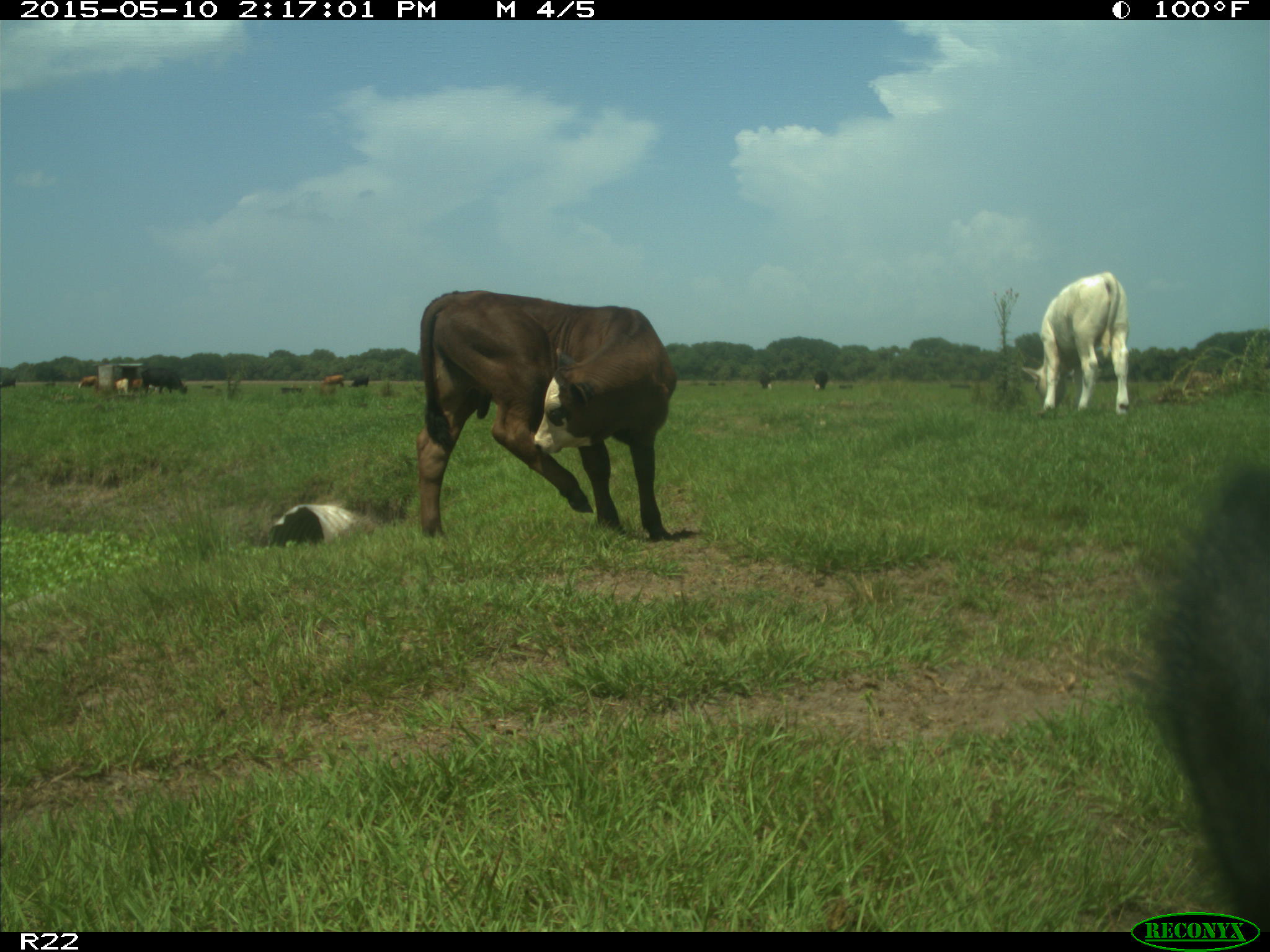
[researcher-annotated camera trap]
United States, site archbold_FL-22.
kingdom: Animalia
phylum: Chordata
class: Mammalia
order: Artiodactyla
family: Bovidae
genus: Bos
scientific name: Bos taurus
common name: domestic cow